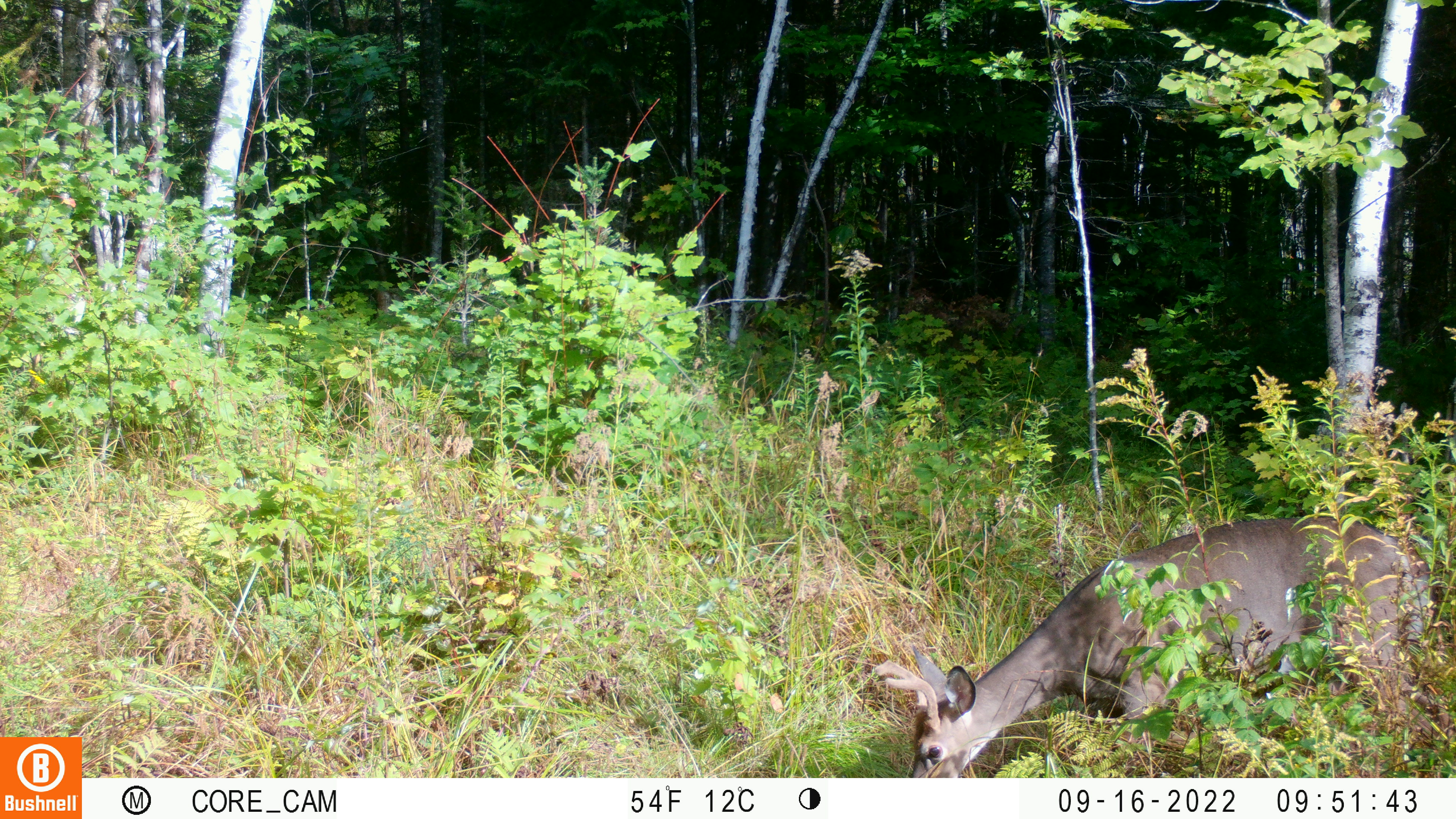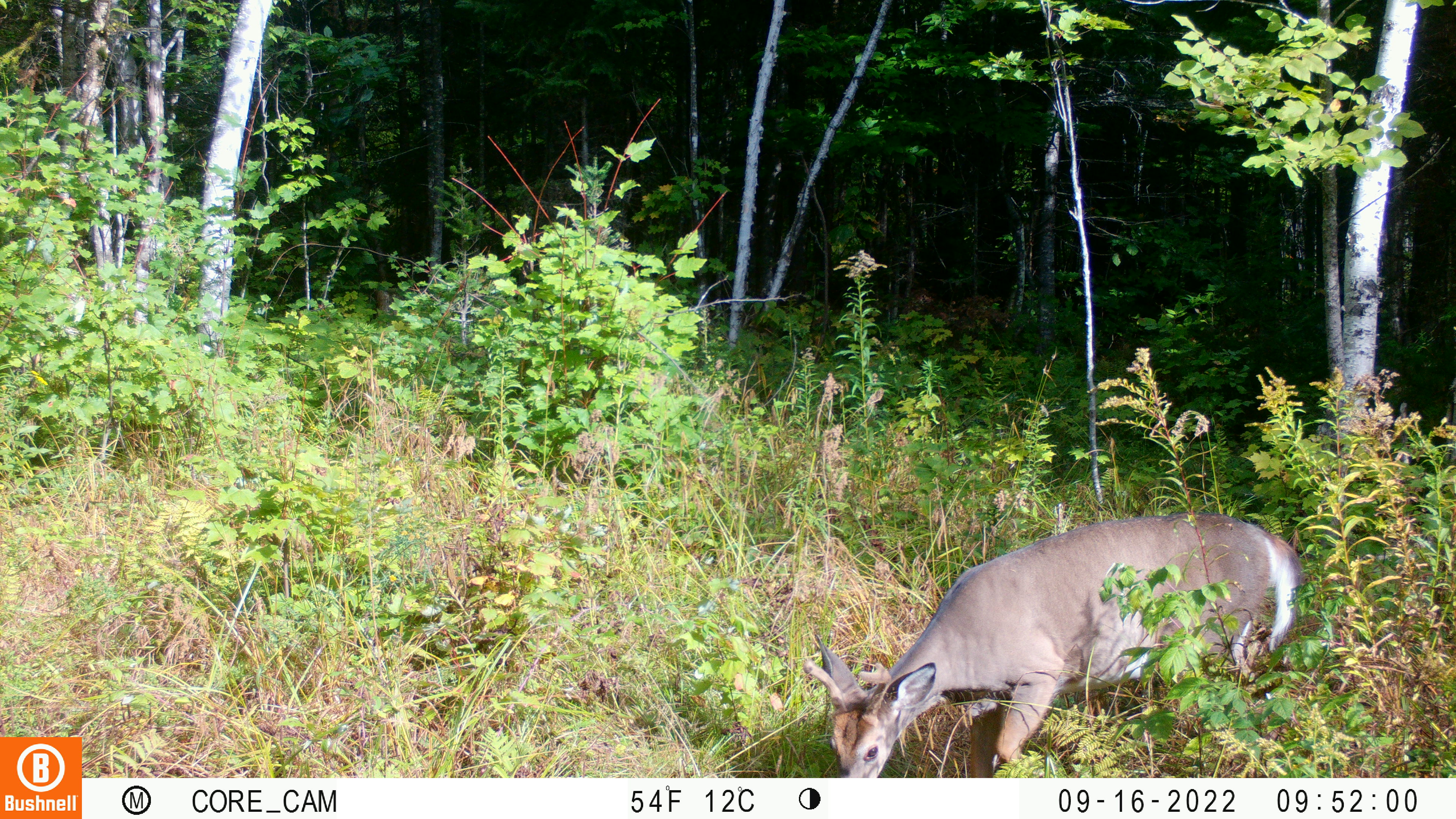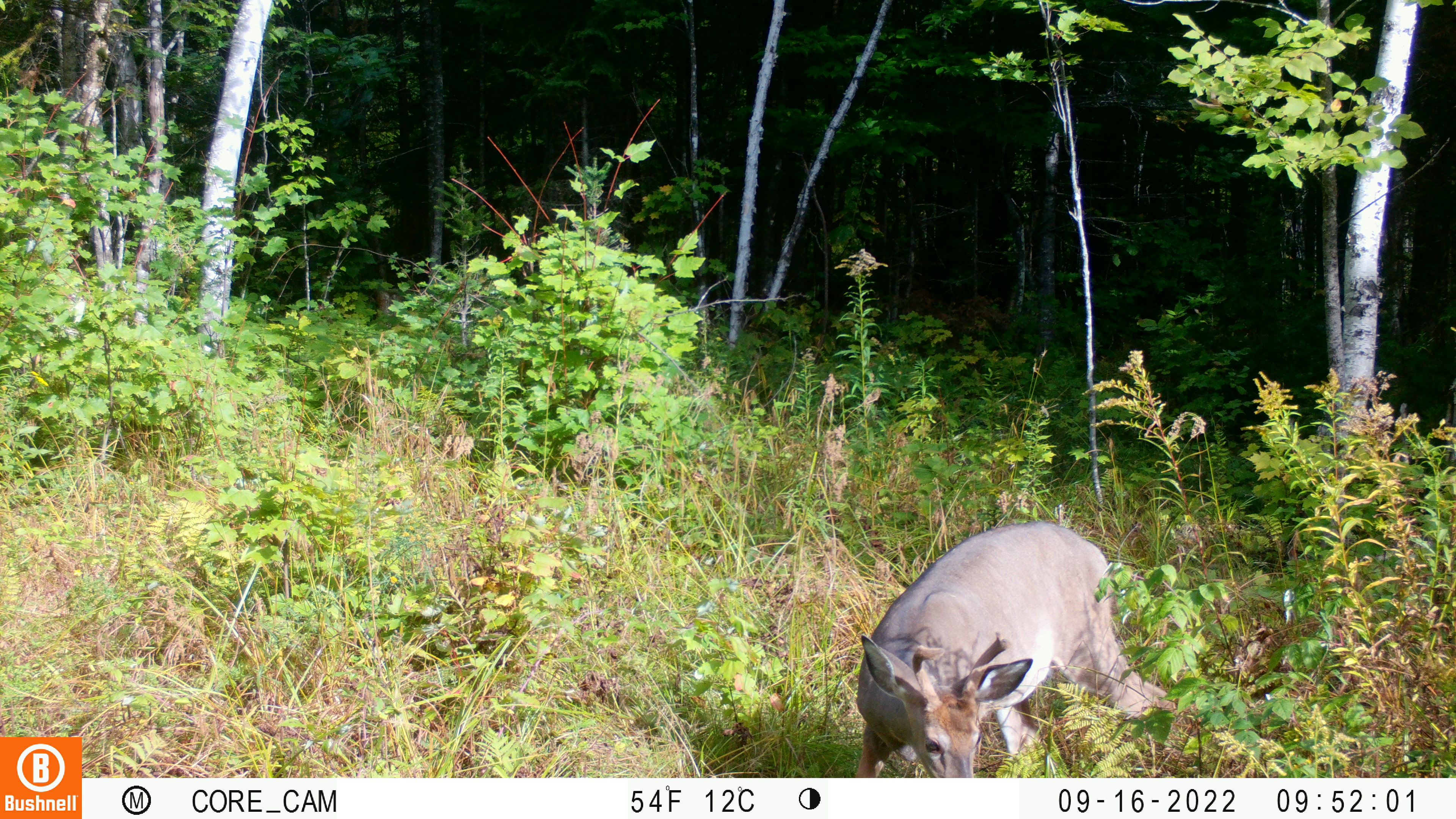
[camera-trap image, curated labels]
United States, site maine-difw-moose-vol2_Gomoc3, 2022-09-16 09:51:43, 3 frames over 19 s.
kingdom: Animalia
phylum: Chordata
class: Mammalia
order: Artiodactyla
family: Cervidae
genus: Odocoileus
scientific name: Odocoileus virginianus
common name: white-tailed deer